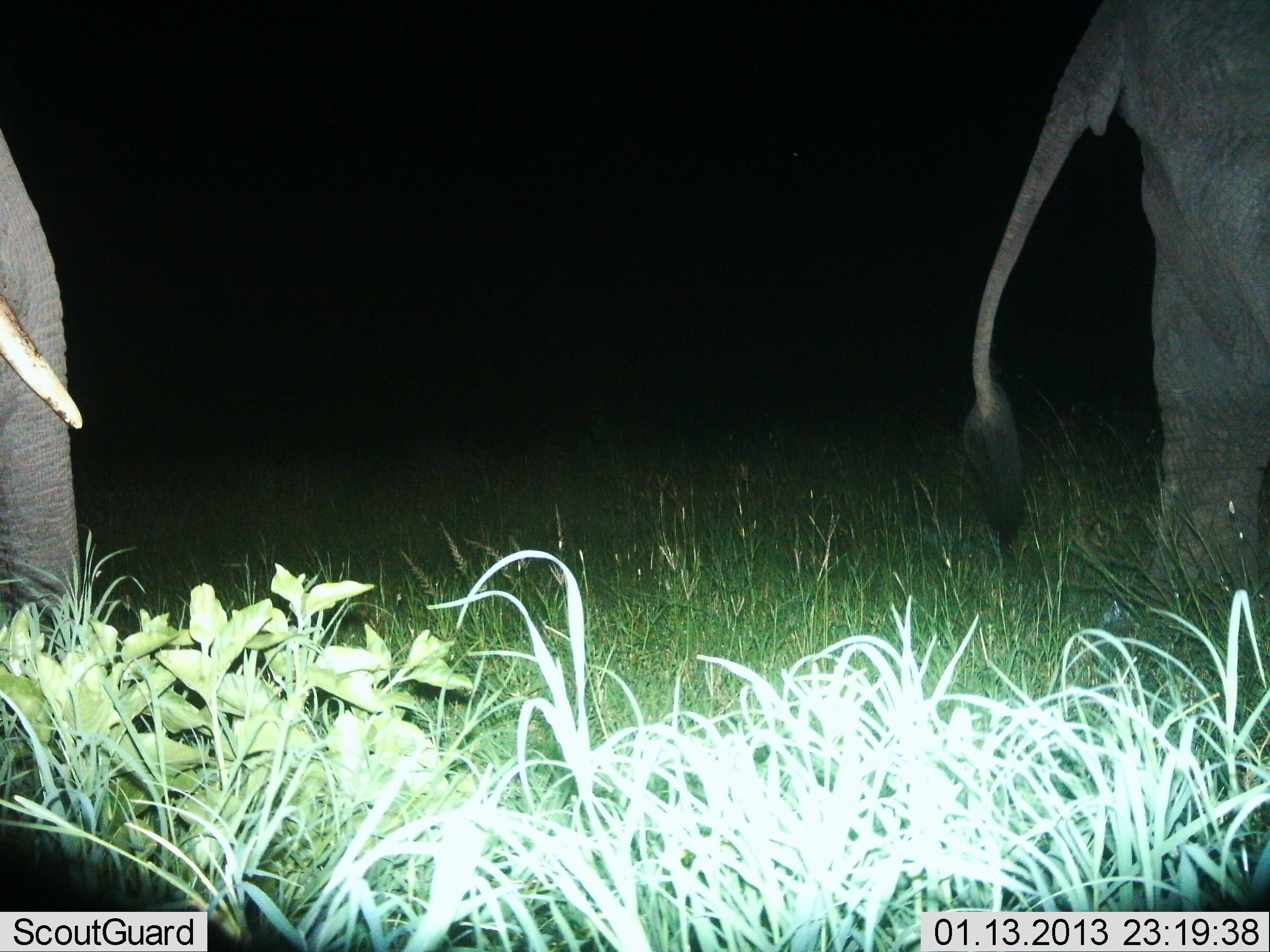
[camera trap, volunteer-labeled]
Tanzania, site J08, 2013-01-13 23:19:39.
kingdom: Animalia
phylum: Chordata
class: Mammalia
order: Proboscidea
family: Elephantidae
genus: Loxodonta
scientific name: Loxodonta africana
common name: african bush elephant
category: elephant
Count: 2.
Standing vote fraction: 73%.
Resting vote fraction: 0%.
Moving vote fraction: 27%.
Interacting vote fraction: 0%.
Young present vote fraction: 0%.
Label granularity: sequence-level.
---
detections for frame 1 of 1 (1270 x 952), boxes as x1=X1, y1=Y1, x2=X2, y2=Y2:
animal: x1=962, y1=0, x2=1270, y2=616; x1=0, y1=128, x2=84, y2=661